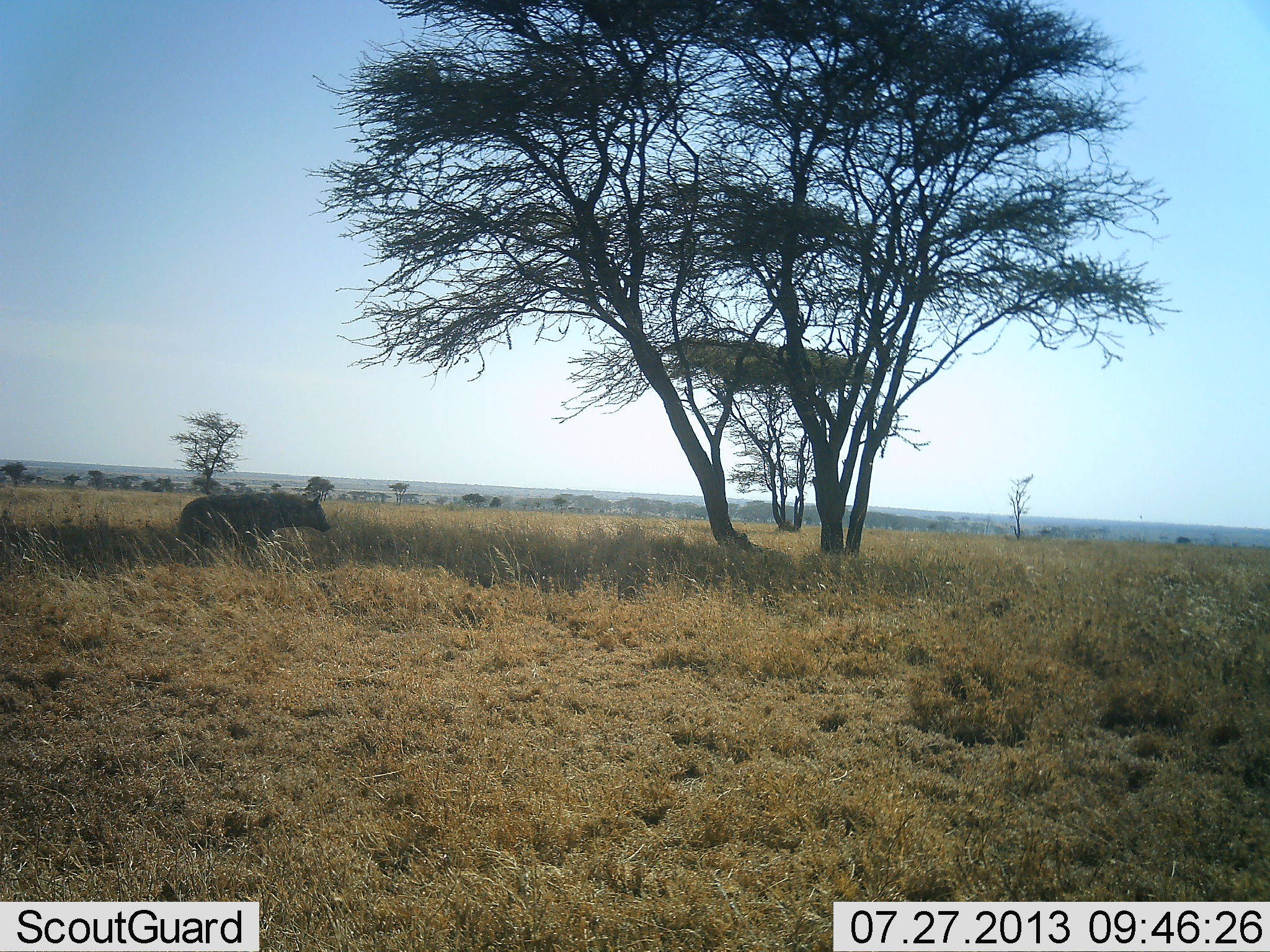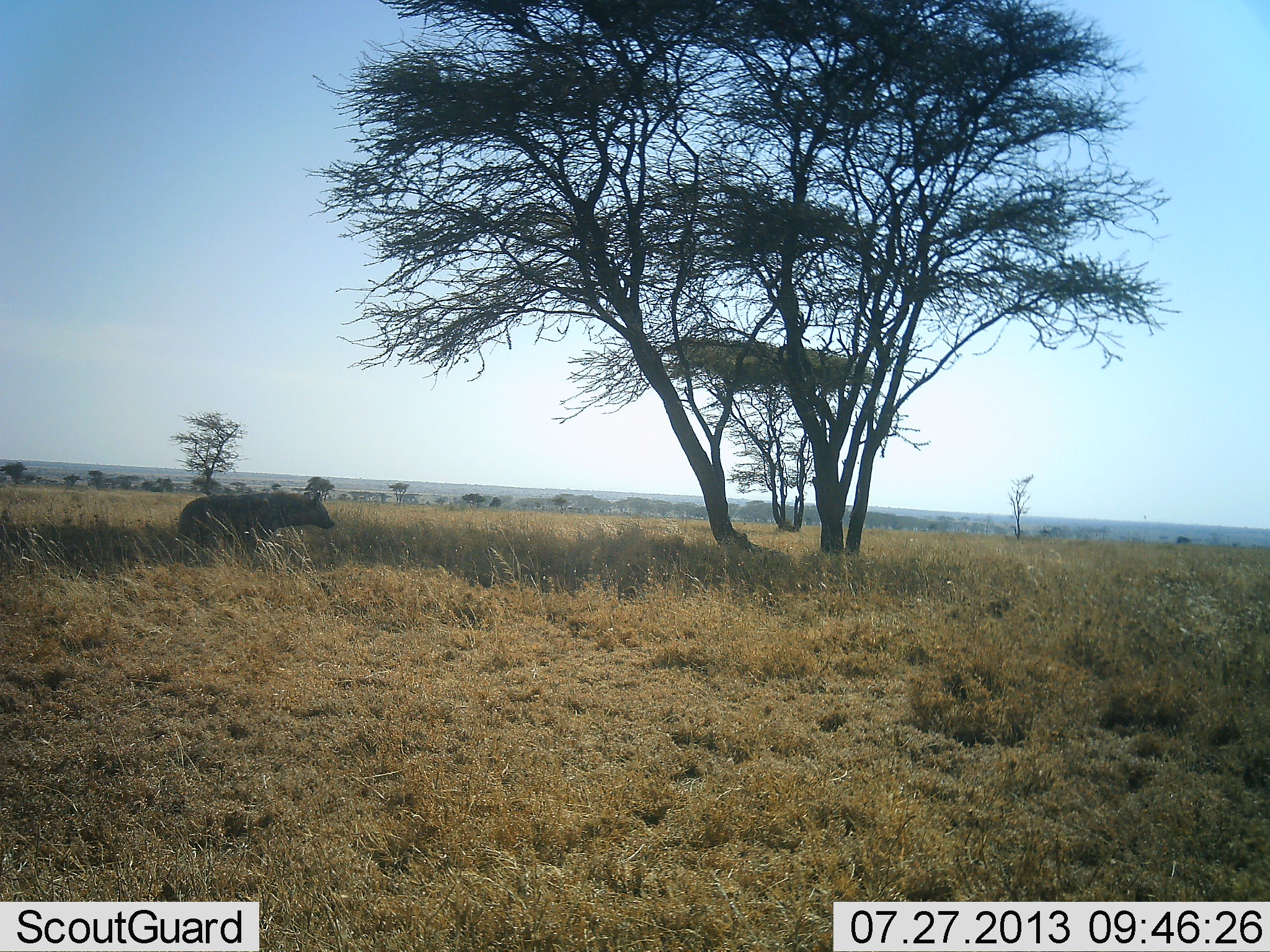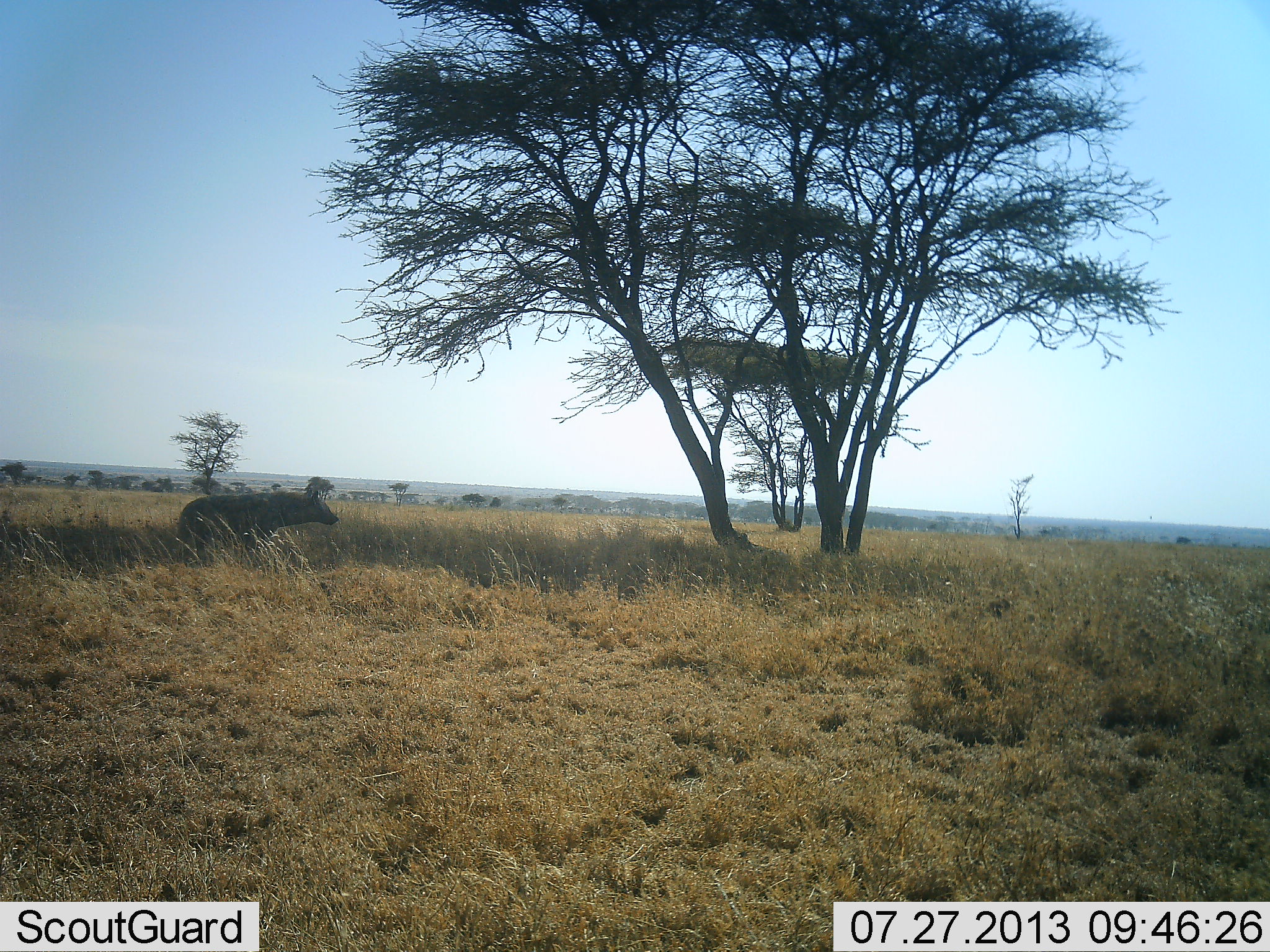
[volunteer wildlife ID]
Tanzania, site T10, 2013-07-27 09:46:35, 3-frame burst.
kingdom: Animalia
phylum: Chordata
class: Mammalia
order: Carnivora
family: Hyaenidae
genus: Crocuta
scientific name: Crocuta crocuta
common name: spotted hyena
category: hyenaspotted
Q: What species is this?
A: Hyenaspotted (spotted hyena) (Crocuta crocuta).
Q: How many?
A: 1.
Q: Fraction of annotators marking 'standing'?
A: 70%.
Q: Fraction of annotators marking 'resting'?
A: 17%.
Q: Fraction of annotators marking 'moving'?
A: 13%.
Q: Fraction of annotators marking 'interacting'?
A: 0%.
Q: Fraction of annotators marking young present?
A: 0%.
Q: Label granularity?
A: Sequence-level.